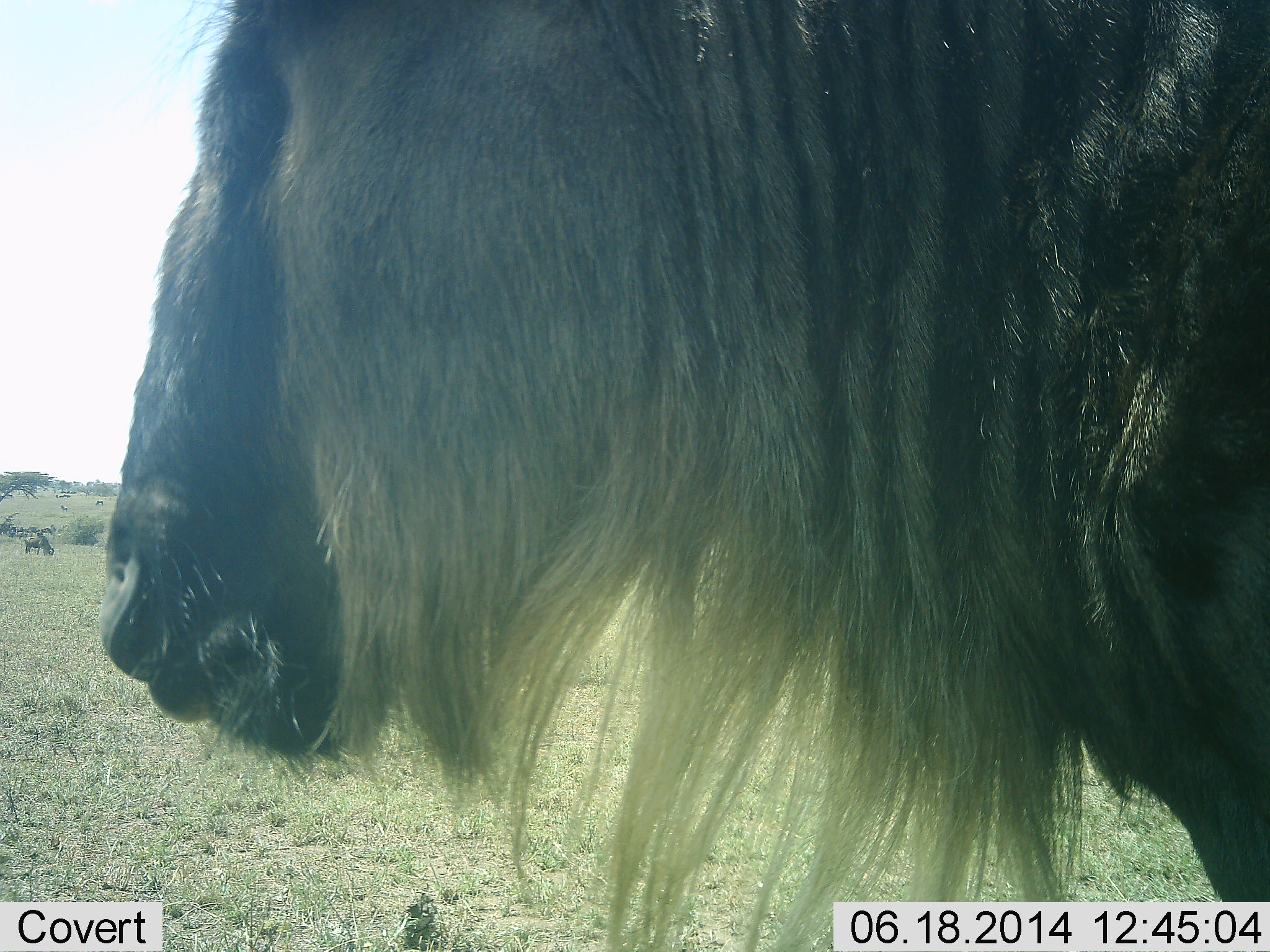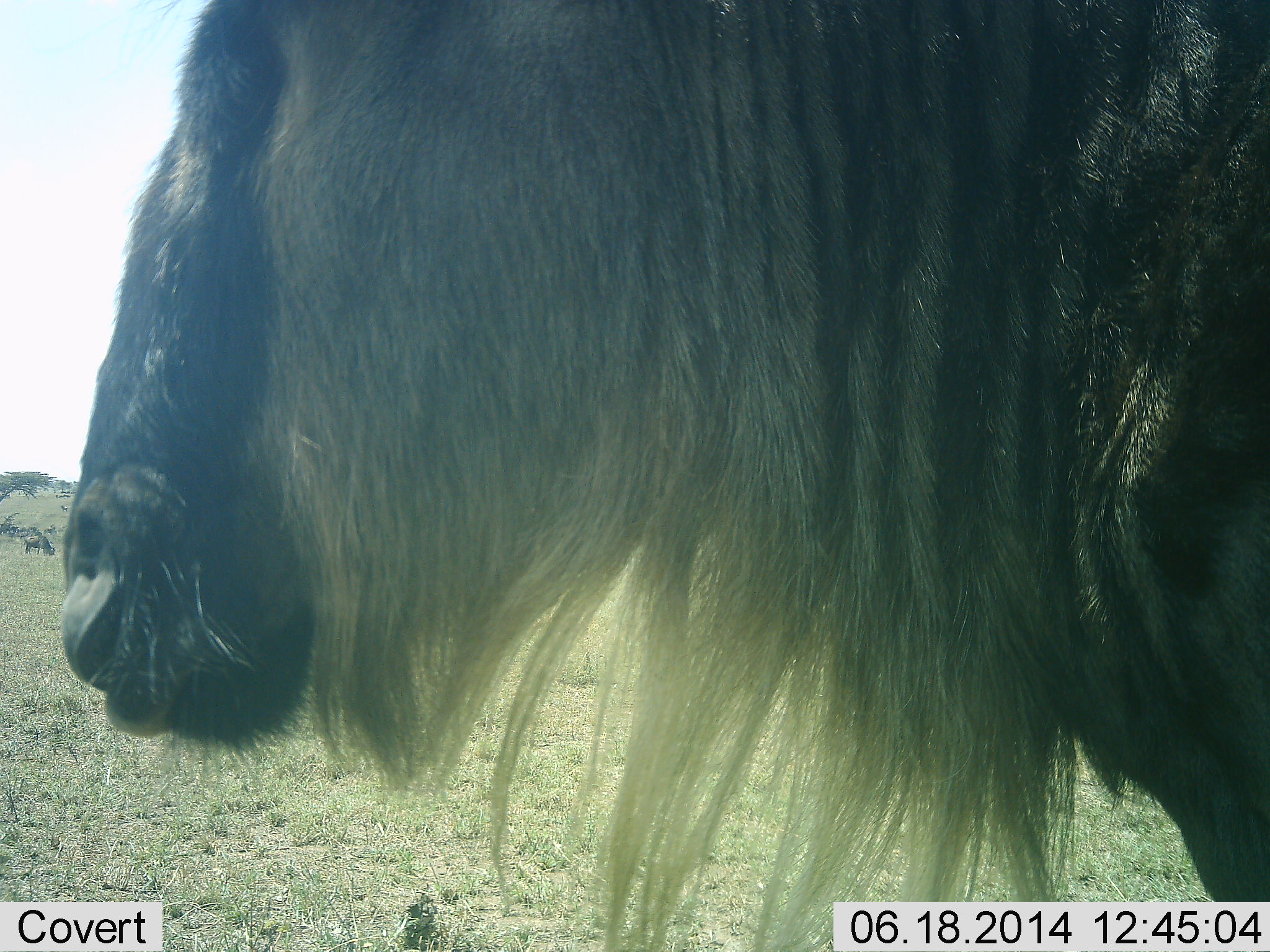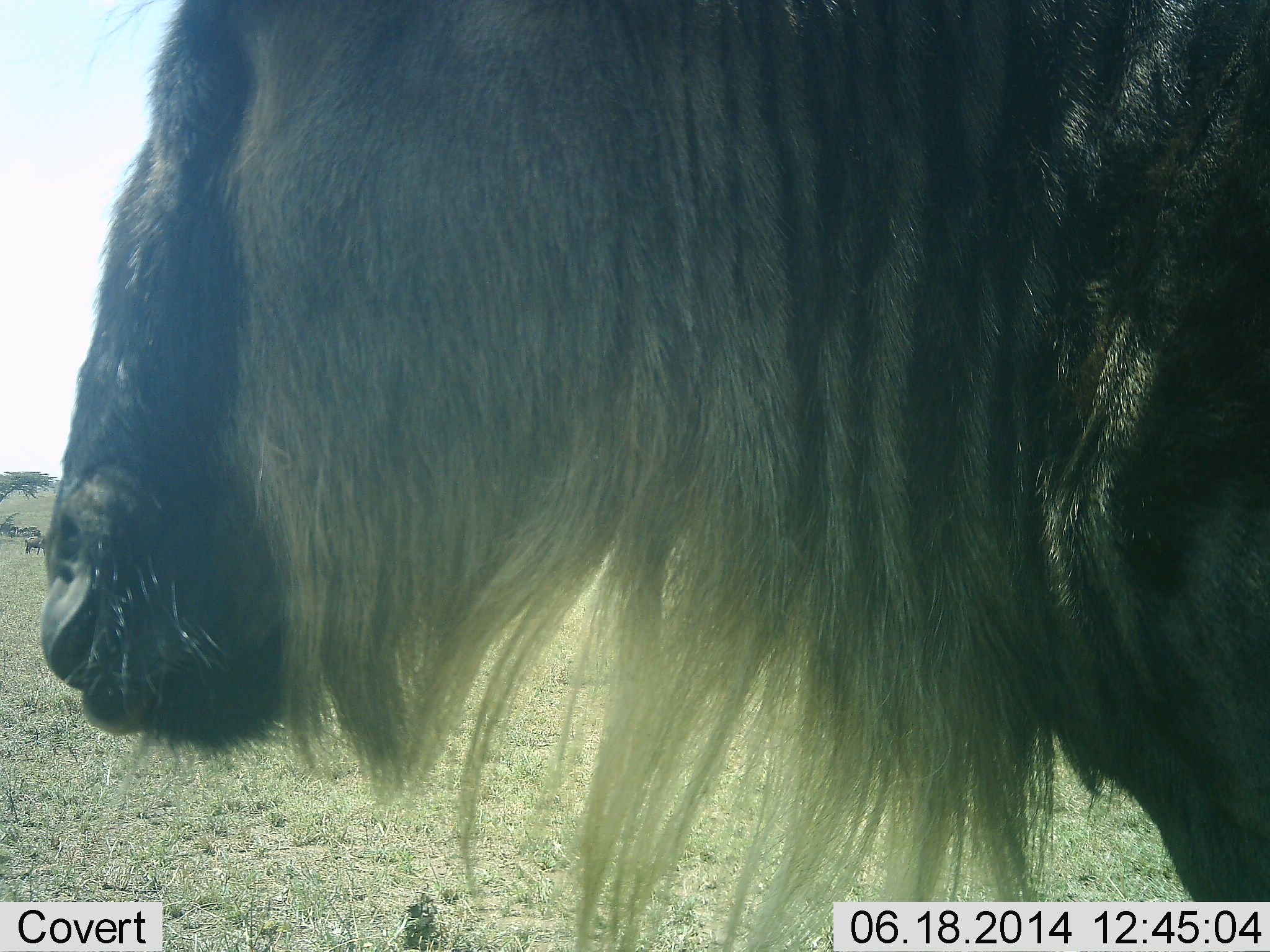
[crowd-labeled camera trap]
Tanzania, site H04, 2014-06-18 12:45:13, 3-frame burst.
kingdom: Animalia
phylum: Chordata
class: Mammalia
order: Artiodactyla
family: Bovidae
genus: Connochaetes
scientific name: Connochaetes taurinus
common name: blue wildebeest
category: wildebeest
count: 1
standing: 90%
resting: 0%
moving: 10%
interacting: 0%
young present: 0%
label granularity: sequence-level